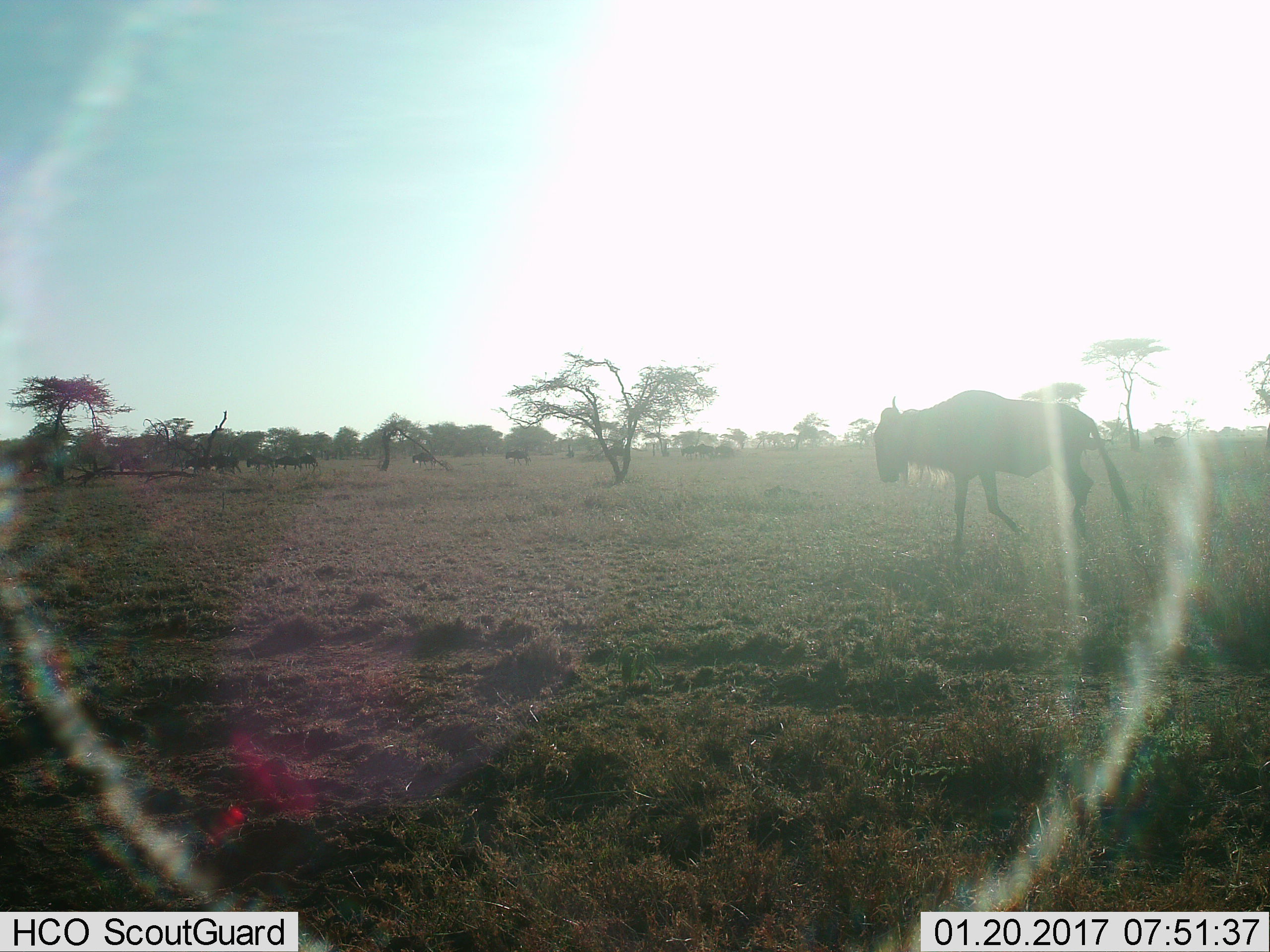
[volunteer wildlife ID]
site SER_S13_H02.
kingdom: Animalia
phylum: Chordata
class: Mammalia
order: Artiodactyla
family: Bovidae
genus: Connochaetes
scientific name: Connochaetes taurinus taurinus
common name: blue wildebeest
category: wildebeestblue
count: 11-50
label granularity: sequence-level